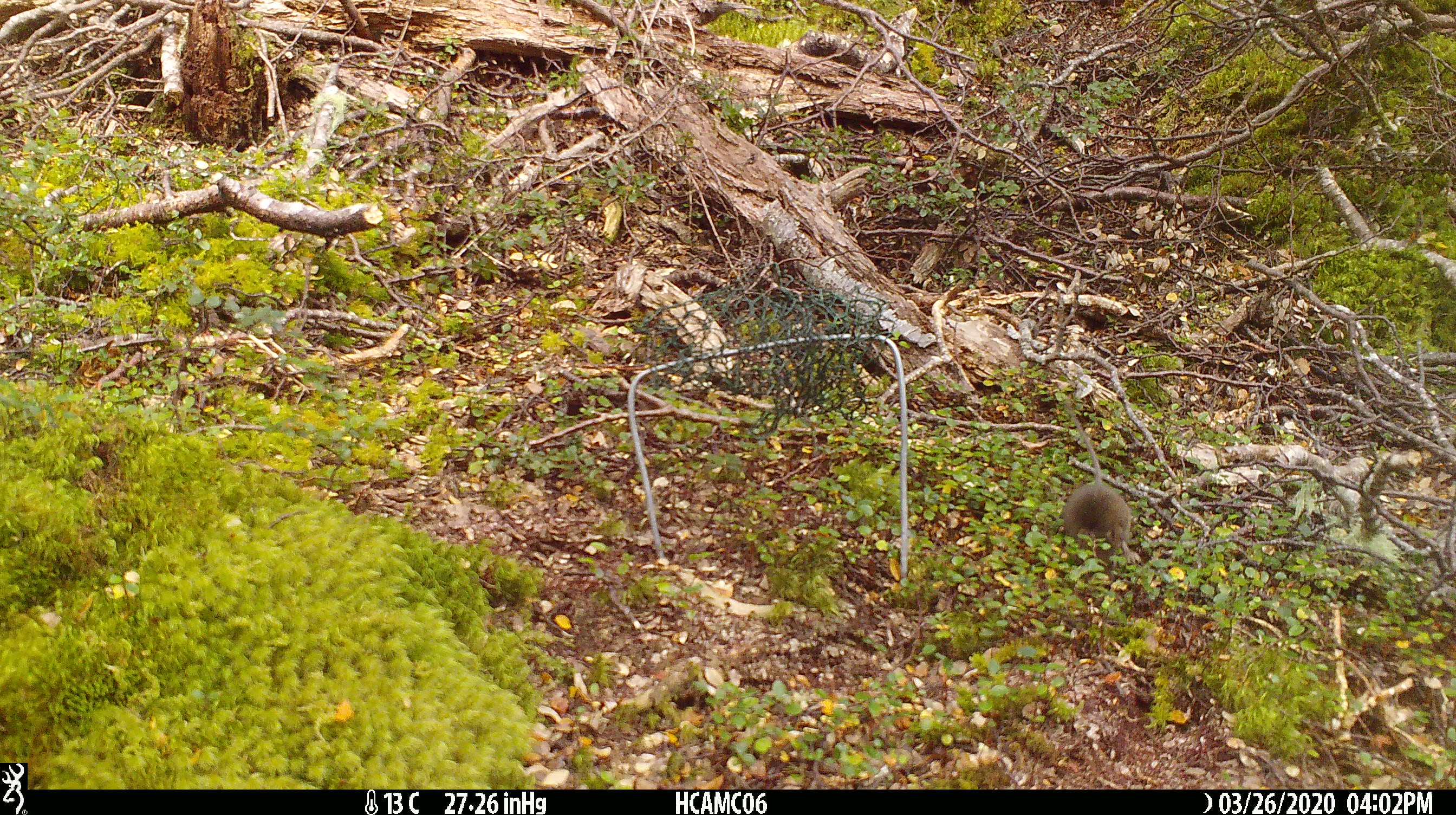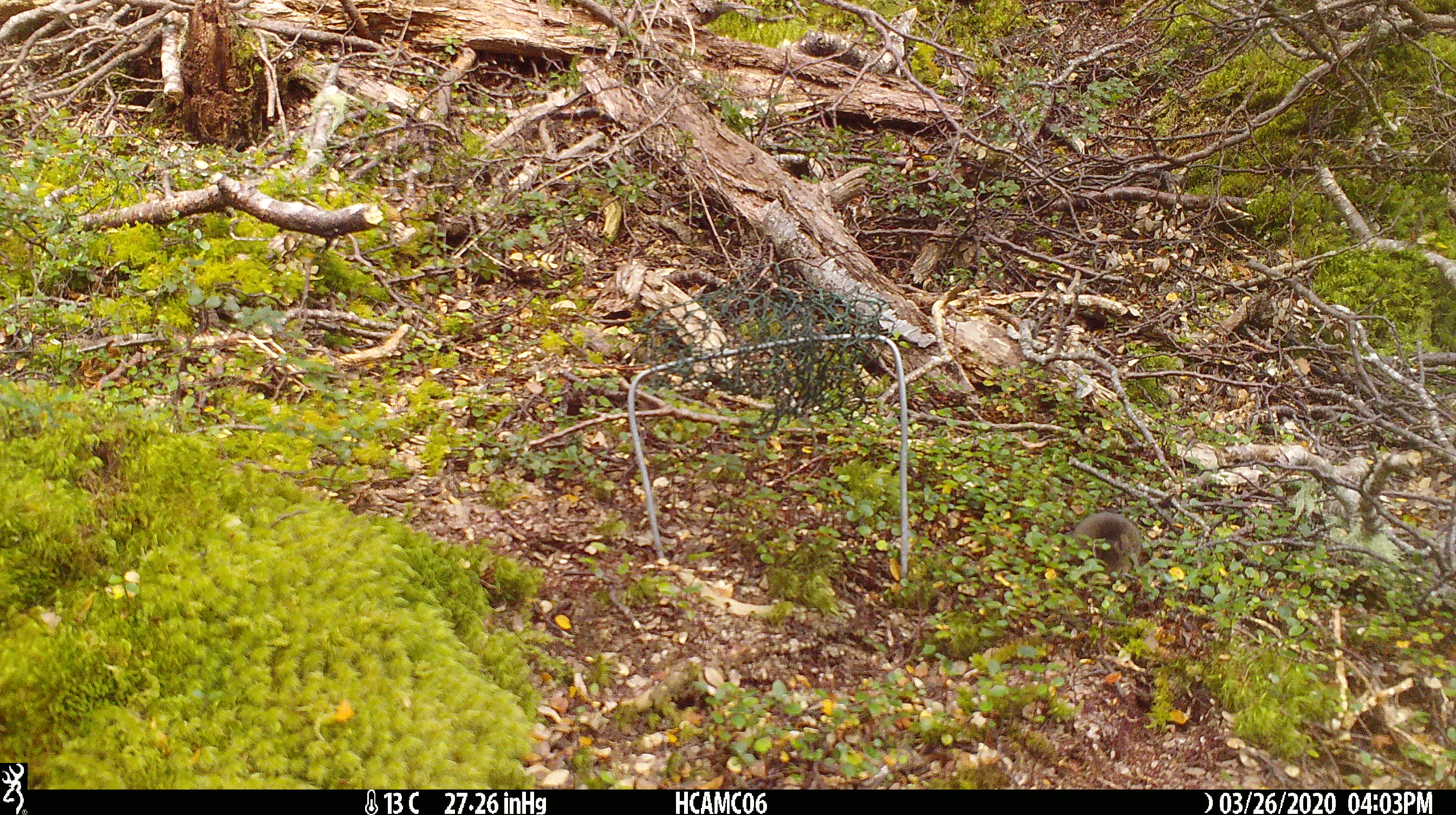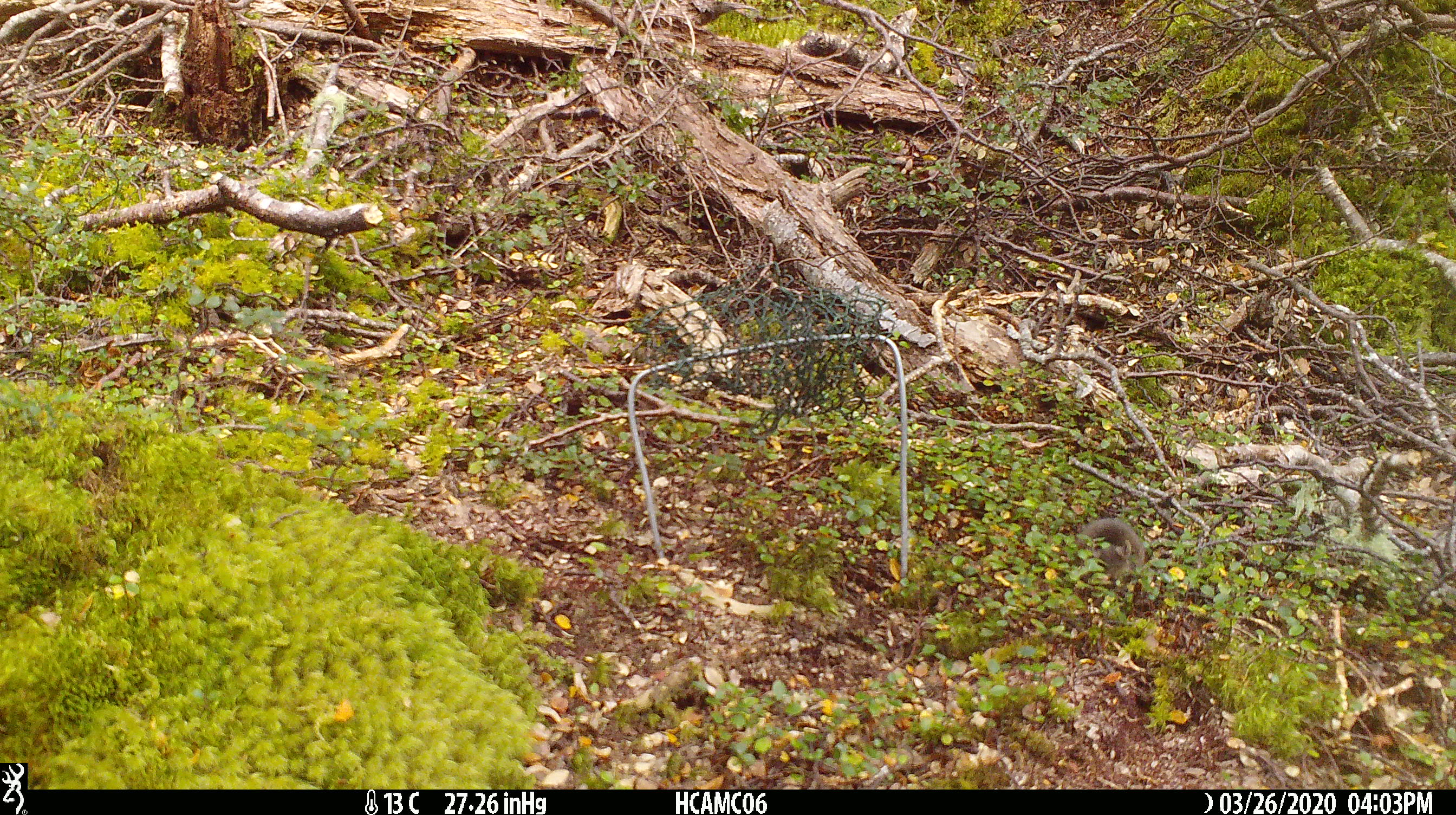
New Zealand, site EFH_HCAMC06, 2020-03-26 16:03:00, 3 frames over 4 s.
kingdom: Animalia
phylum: Chordata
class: Mammalia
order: Rodentia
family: Muridae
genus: Mus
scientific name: Mus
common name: mouse